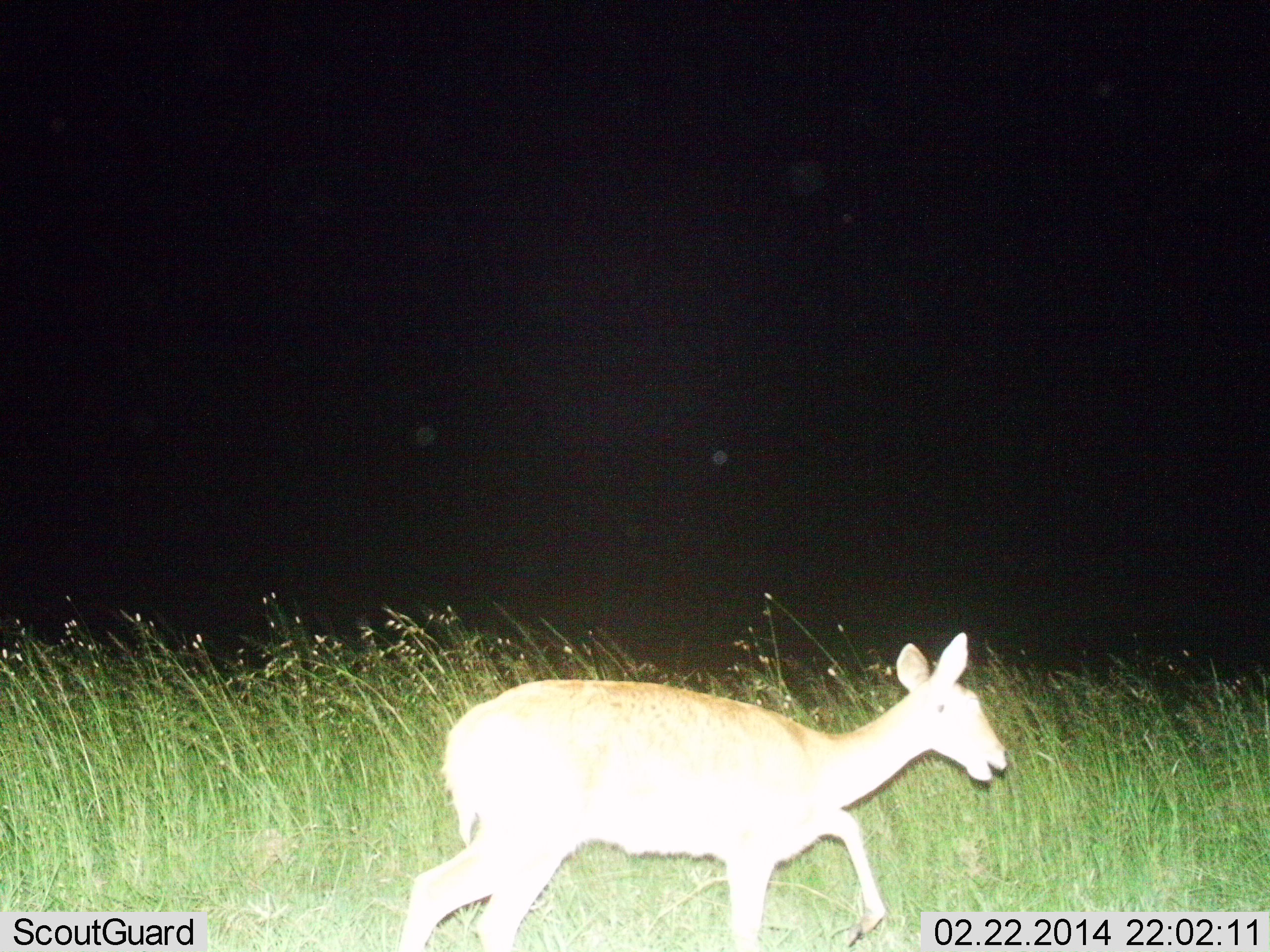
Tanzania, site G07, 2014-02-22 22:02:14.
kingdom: Animalia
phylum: Chordata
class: Mammalia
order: Artiodactyla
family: Bovidae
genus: Redunca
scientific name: Redunca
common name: reedbuck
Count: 1.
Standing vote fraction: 10%.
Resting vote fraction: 0%.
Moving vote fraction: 100%.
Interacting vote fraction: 0%.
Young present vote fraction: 0%.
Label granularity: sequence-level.